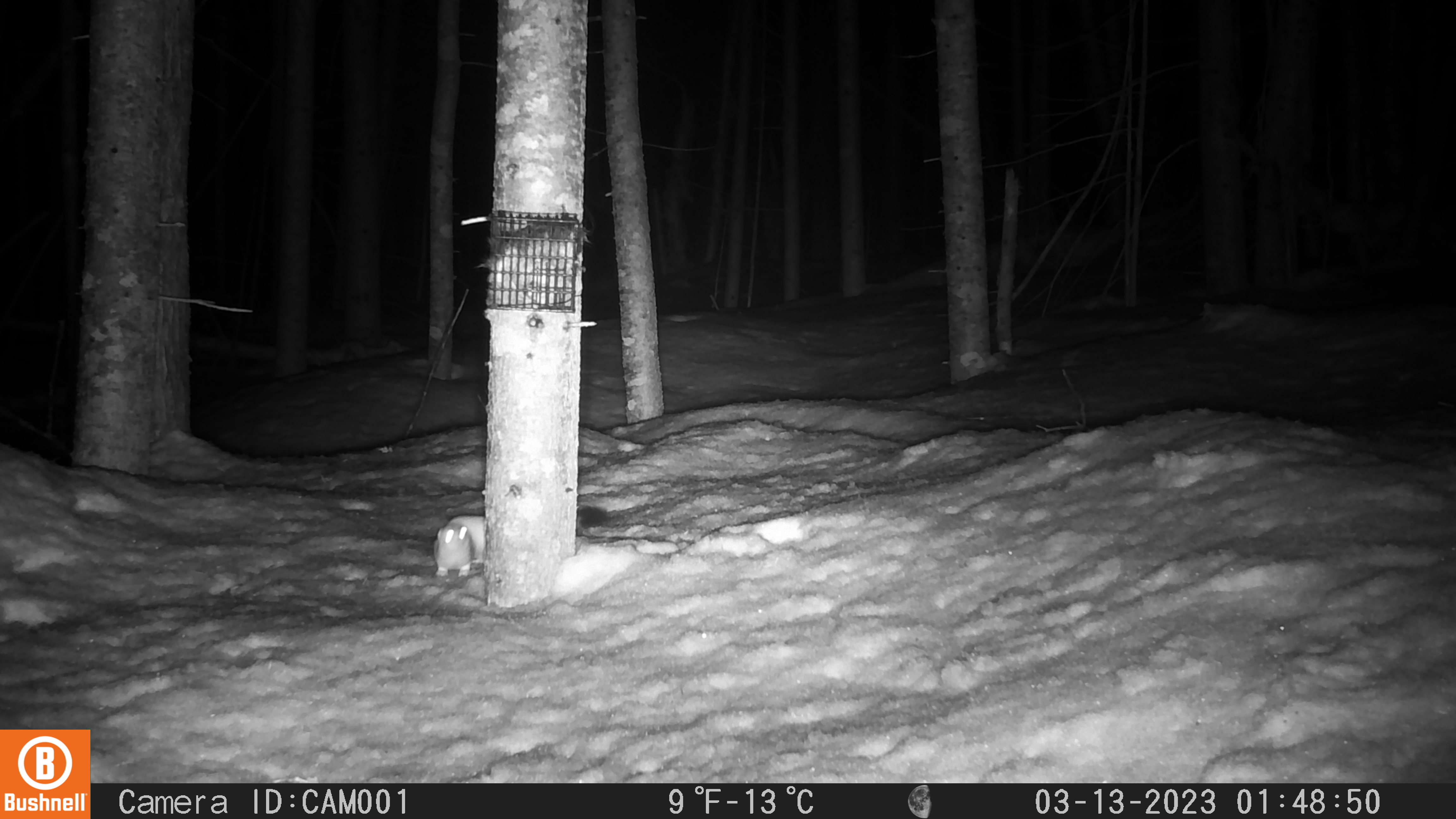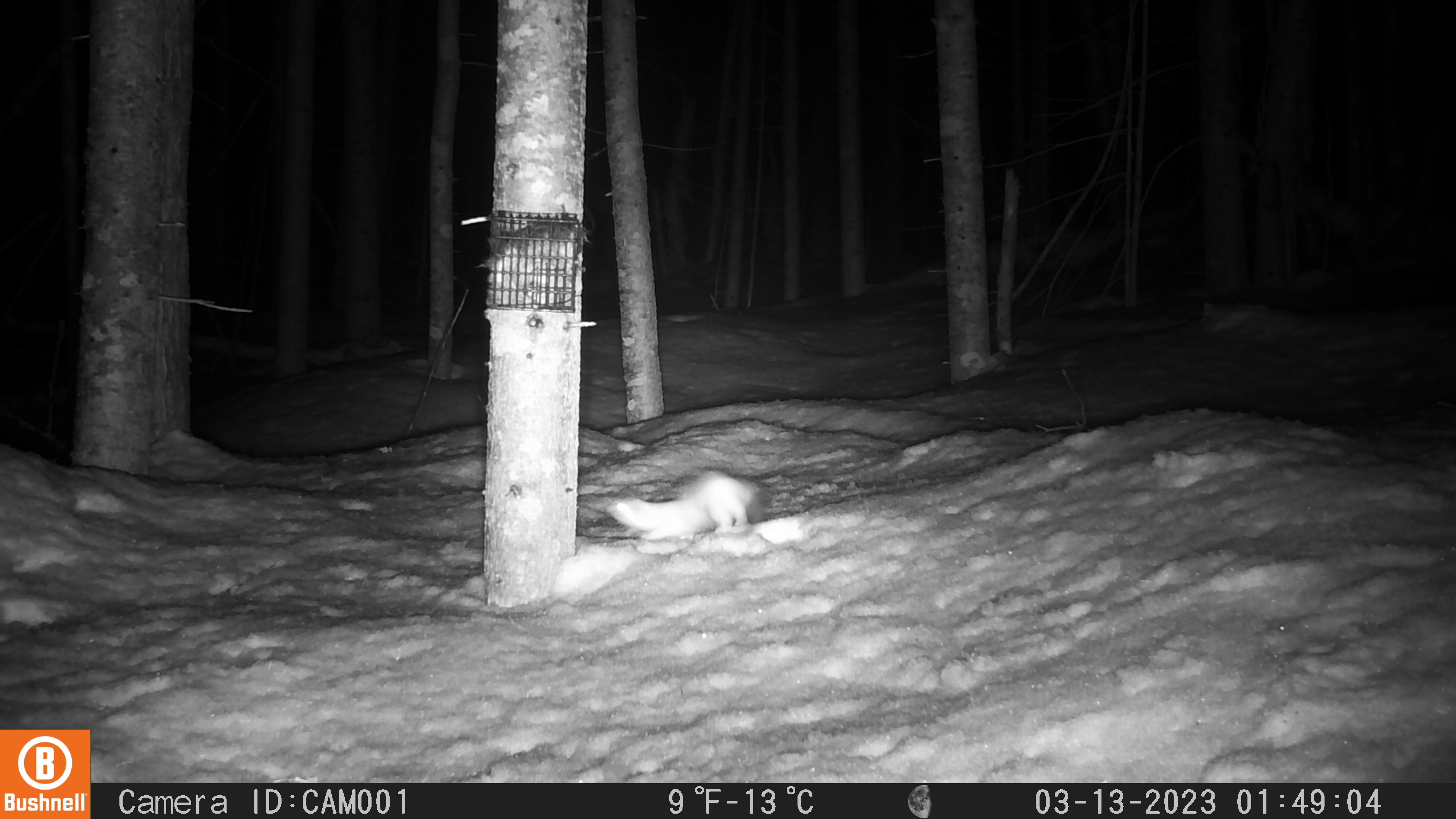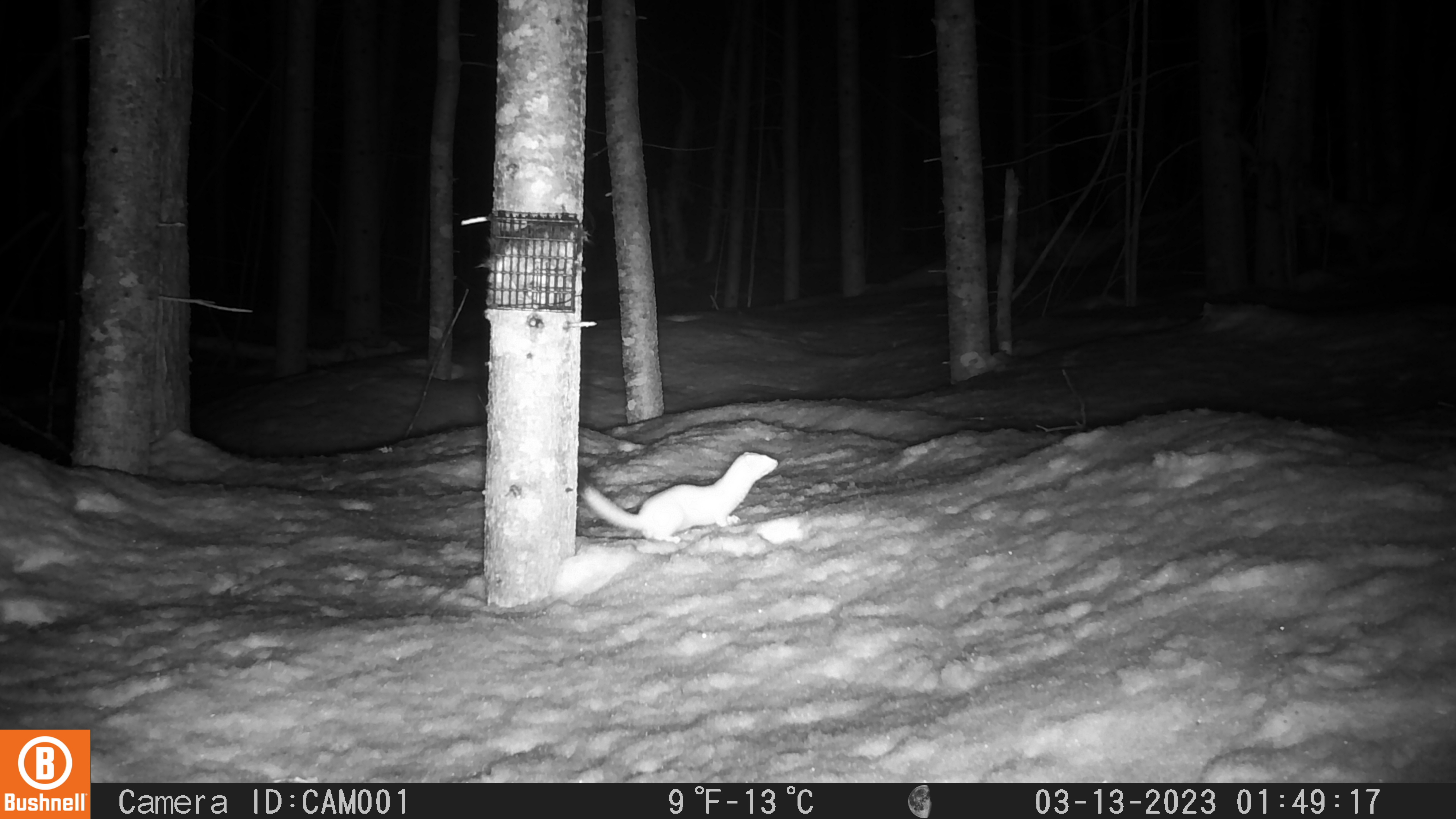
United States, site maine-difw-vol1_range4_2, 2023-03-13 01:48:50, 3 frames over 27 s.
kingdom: Animalia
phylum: Chordata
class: Mammalia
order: Carnivora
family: Mustelidae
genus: Neogale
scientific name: Neogale frenata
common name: long-tailed weasel